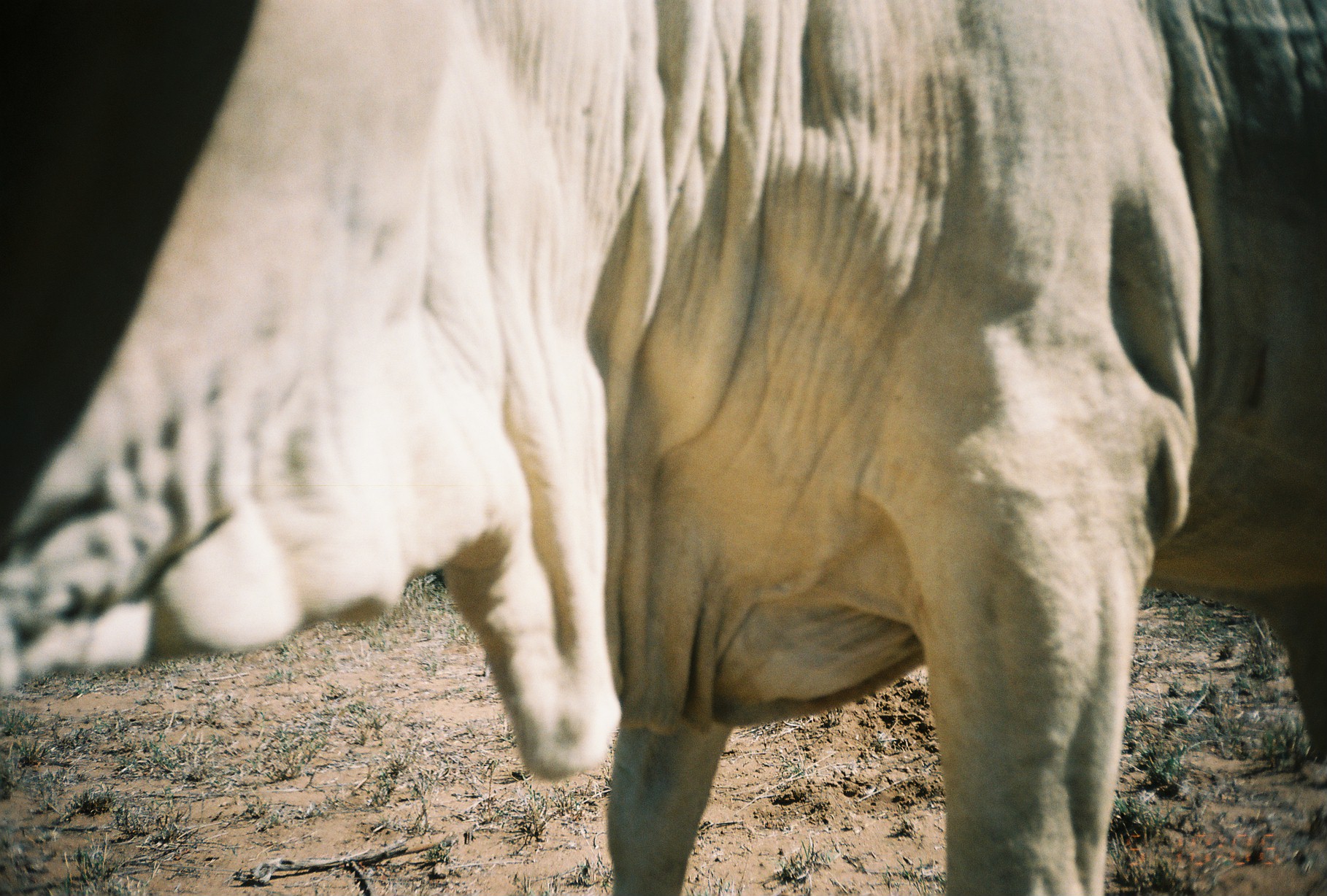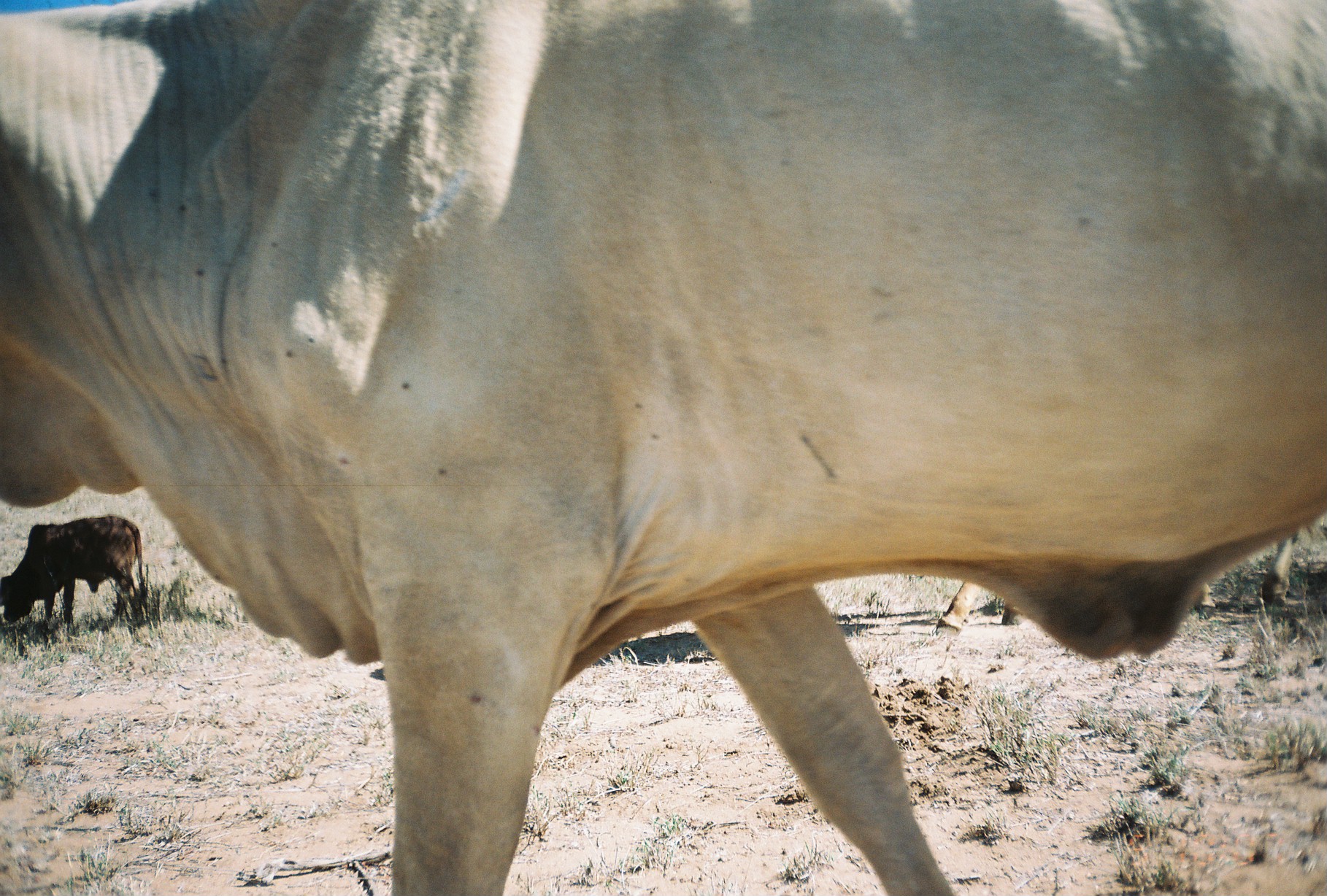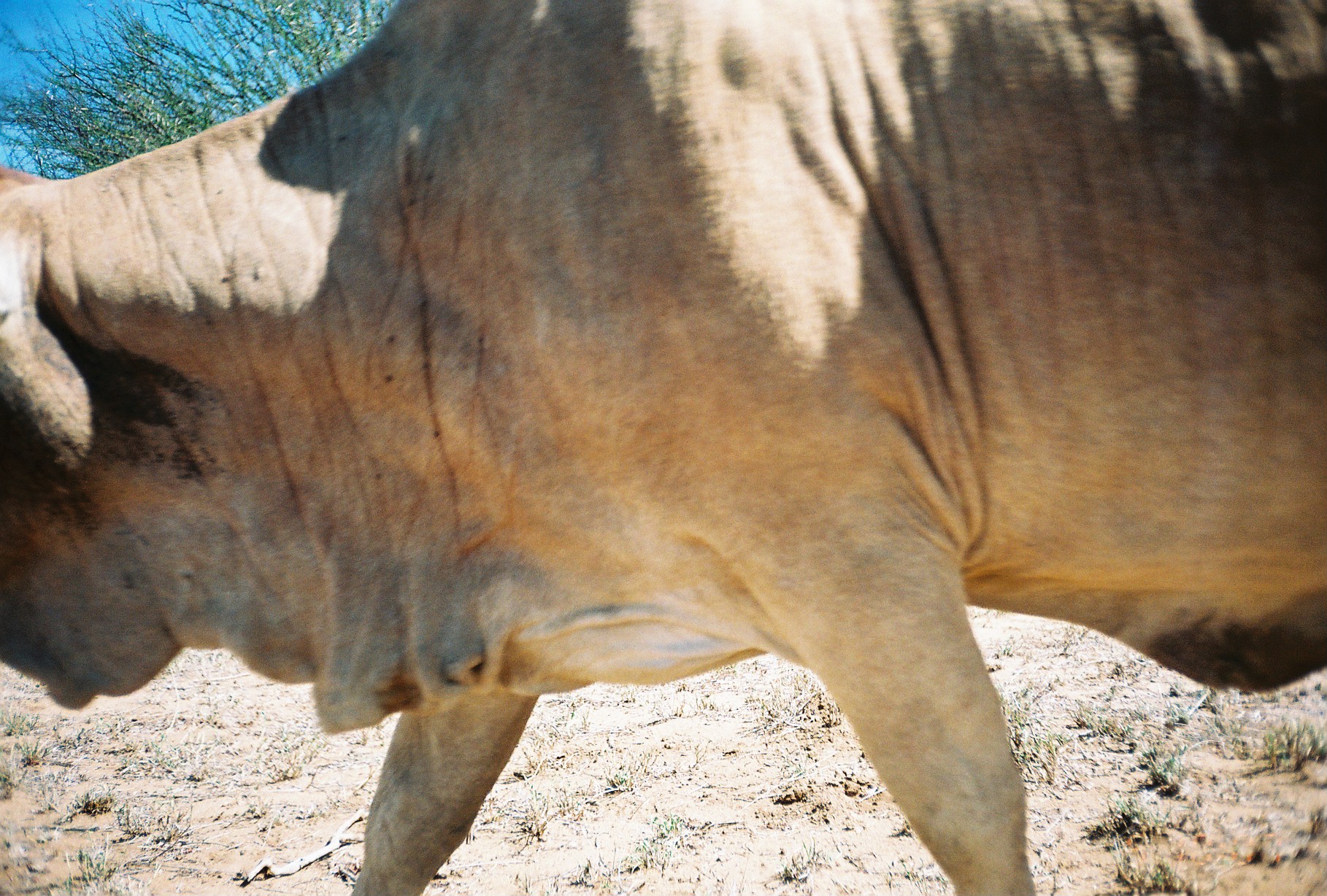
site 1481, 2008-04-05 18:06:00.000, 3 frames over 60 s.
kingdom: Animalia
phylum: Chordata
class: Mammalia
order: Artiodactyla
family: Bovidae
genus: Bos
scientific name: Bos taurus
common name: domestic cattle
Bos taurus (domestic cattle), count 1.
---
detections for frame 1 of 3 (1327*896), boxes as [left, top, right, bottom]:
bos taurus: [0, 0, 1327, 896]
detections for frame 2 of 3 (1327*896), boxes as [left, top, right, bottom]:
bos taurus: [0, 2, 1327, 896]; [931, 518, 1289, 649]; [0, 512, 148, 637]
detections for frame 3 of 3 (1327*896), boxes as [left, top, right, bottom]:
bos taurus: [0, 0, 1326, 896]